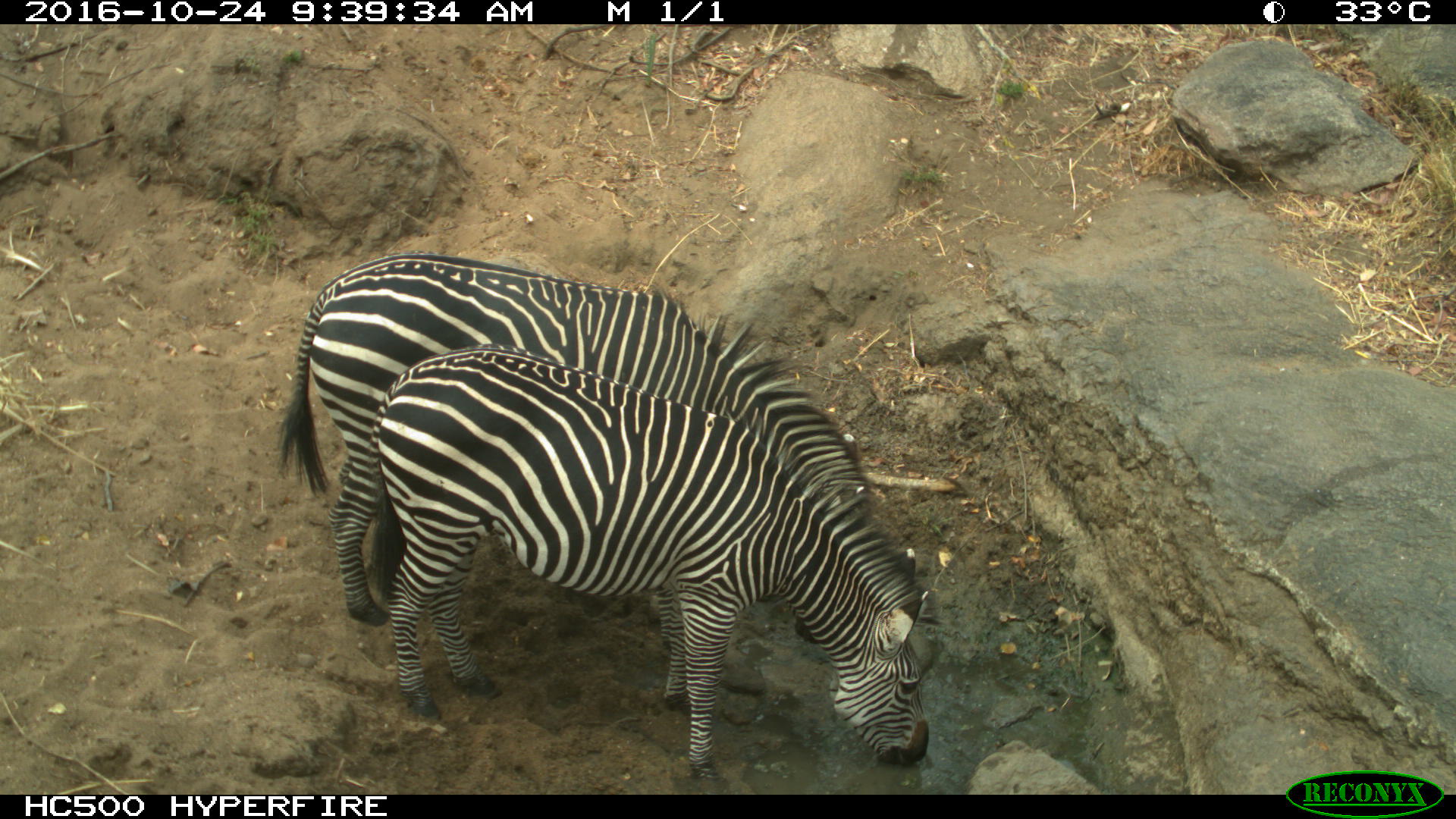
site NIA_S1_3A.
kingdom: Animalia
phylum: Chordata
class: Mammalia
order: Perissodactyla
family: Equidae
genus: Equus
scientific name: Equus quagga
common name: plains zebra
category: zebraplains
Zebraplains (plains zebra) (Equus quagga), count 2. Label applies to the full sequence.